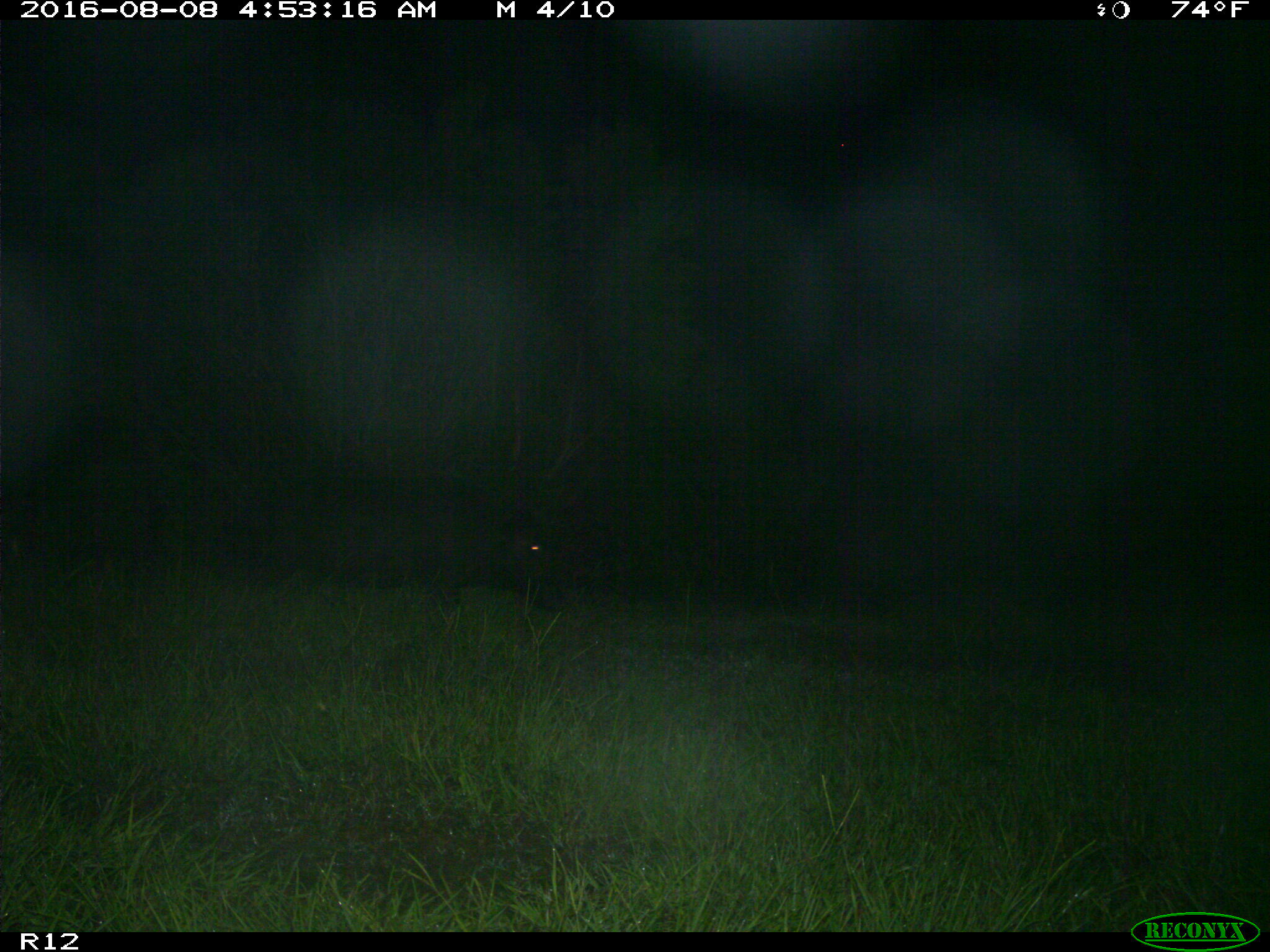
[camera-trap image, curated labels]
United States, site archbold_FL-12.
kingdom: Animalia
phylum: Chordata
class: Mammalia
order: Artiodactyla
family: Suidae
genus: Sus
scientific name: Sus scrofa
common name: wild boar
Sus scrofa (wild boar).